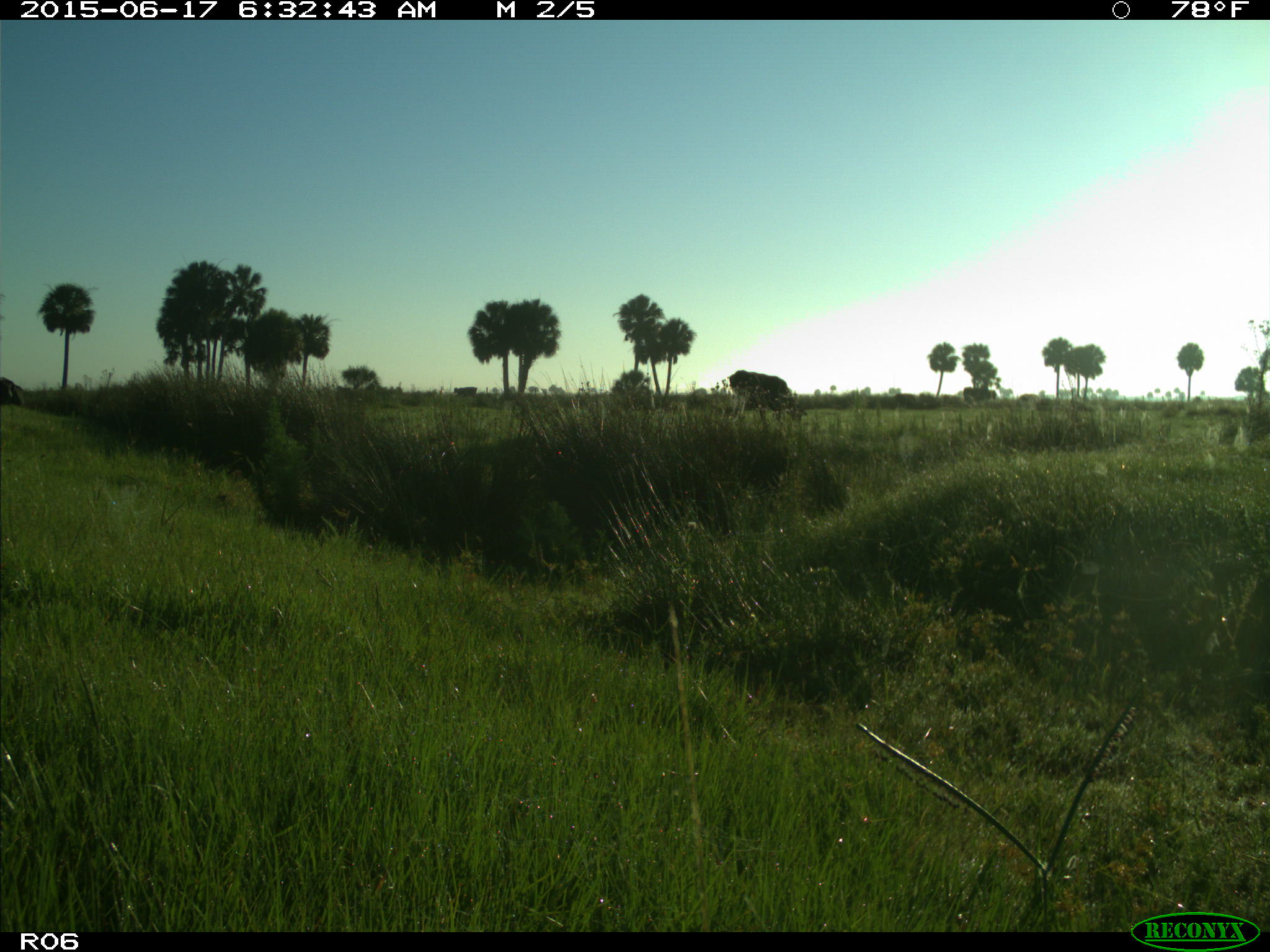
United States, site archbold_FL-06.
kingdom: Animalia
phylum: Chordata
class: Mammalia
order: Artiodactyla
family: Bovidae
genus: Bos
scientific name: Bos taurus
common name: domestic cow